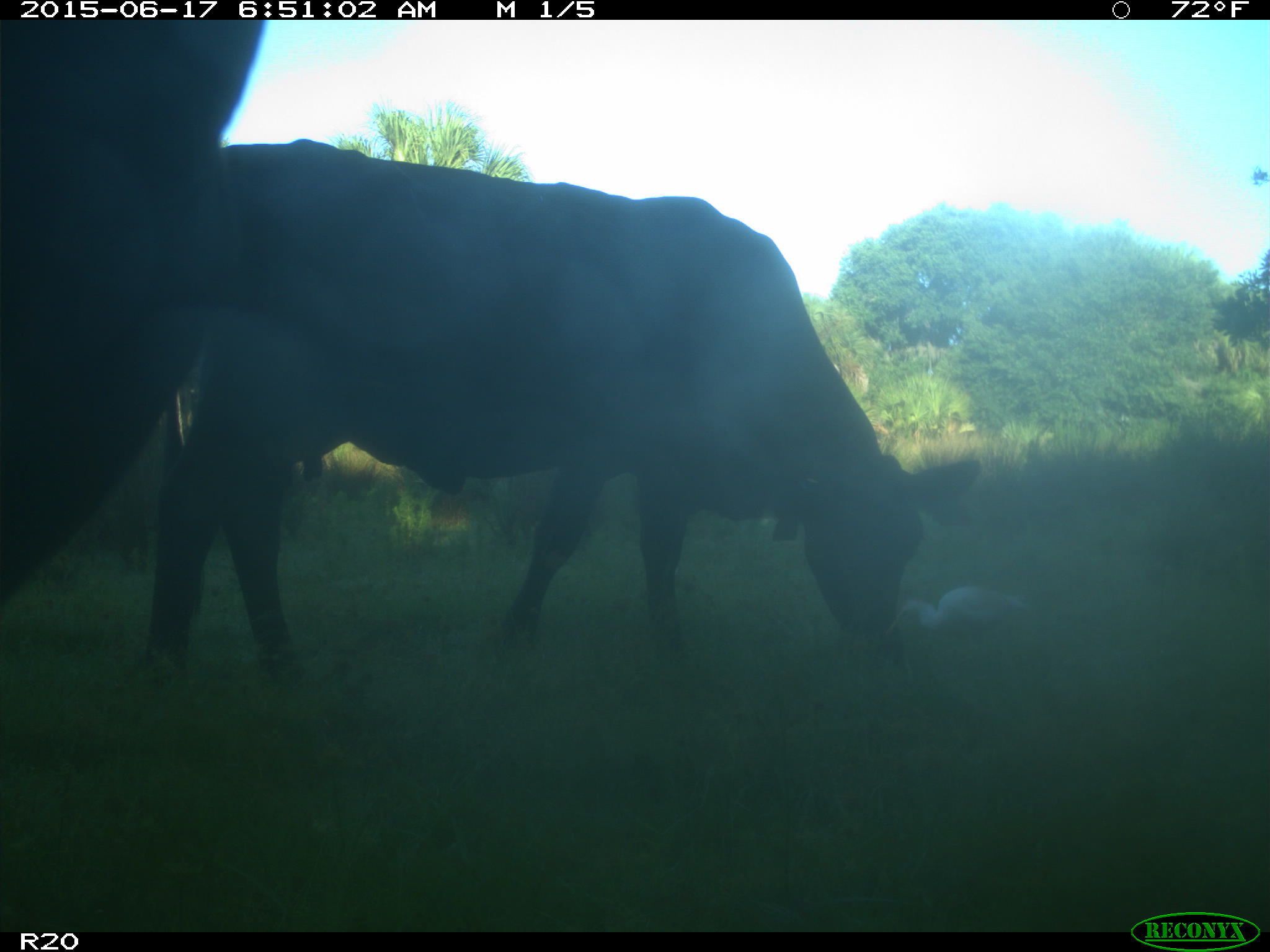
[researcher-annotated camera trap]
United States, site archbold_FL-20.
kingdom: Animalia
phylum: Chordata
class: Mammalia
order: Artiodactyla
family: Bovidae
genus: Bos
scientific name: Bos taurus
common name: domestic cow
Bos taurus (domestic cow).